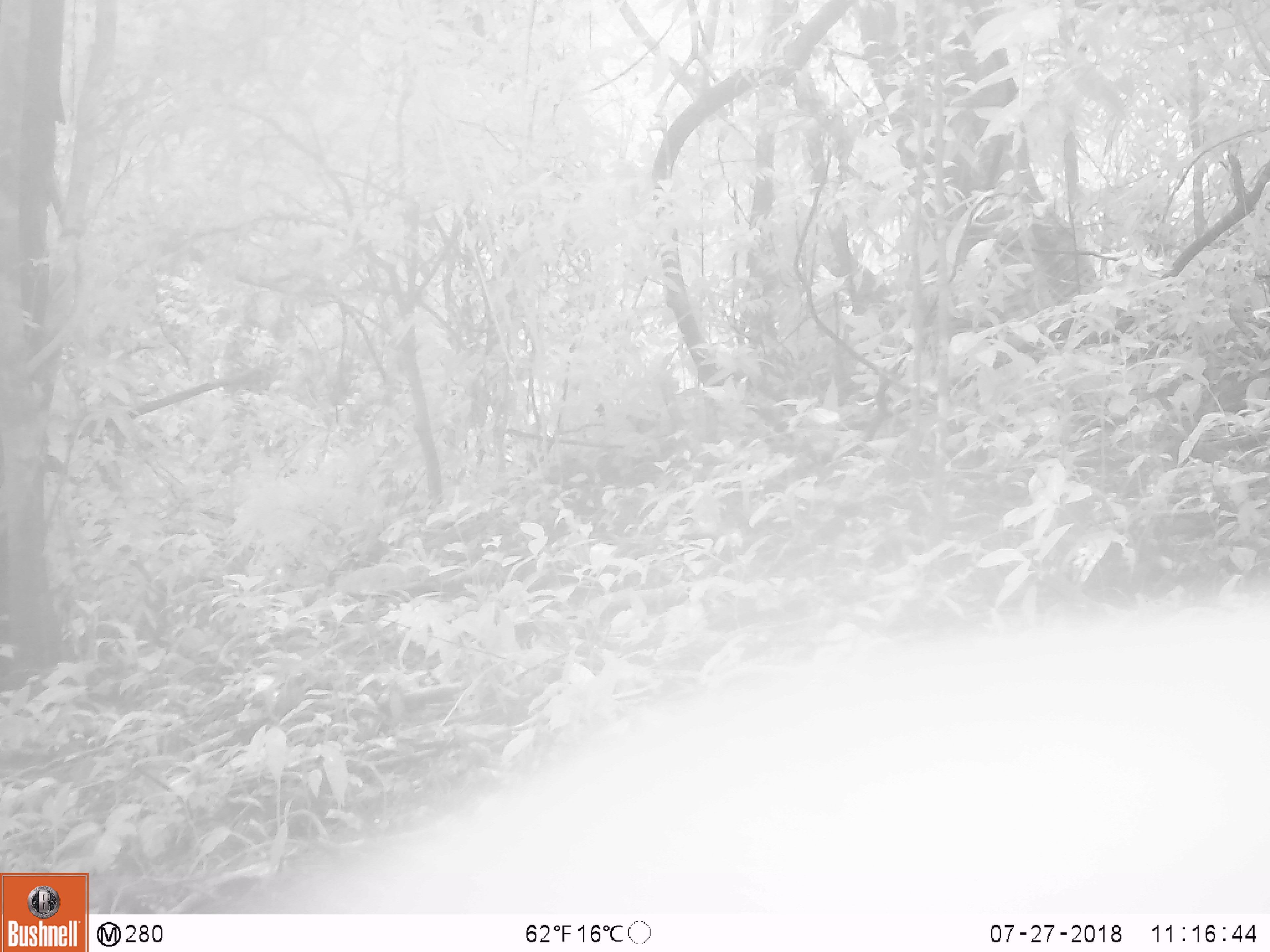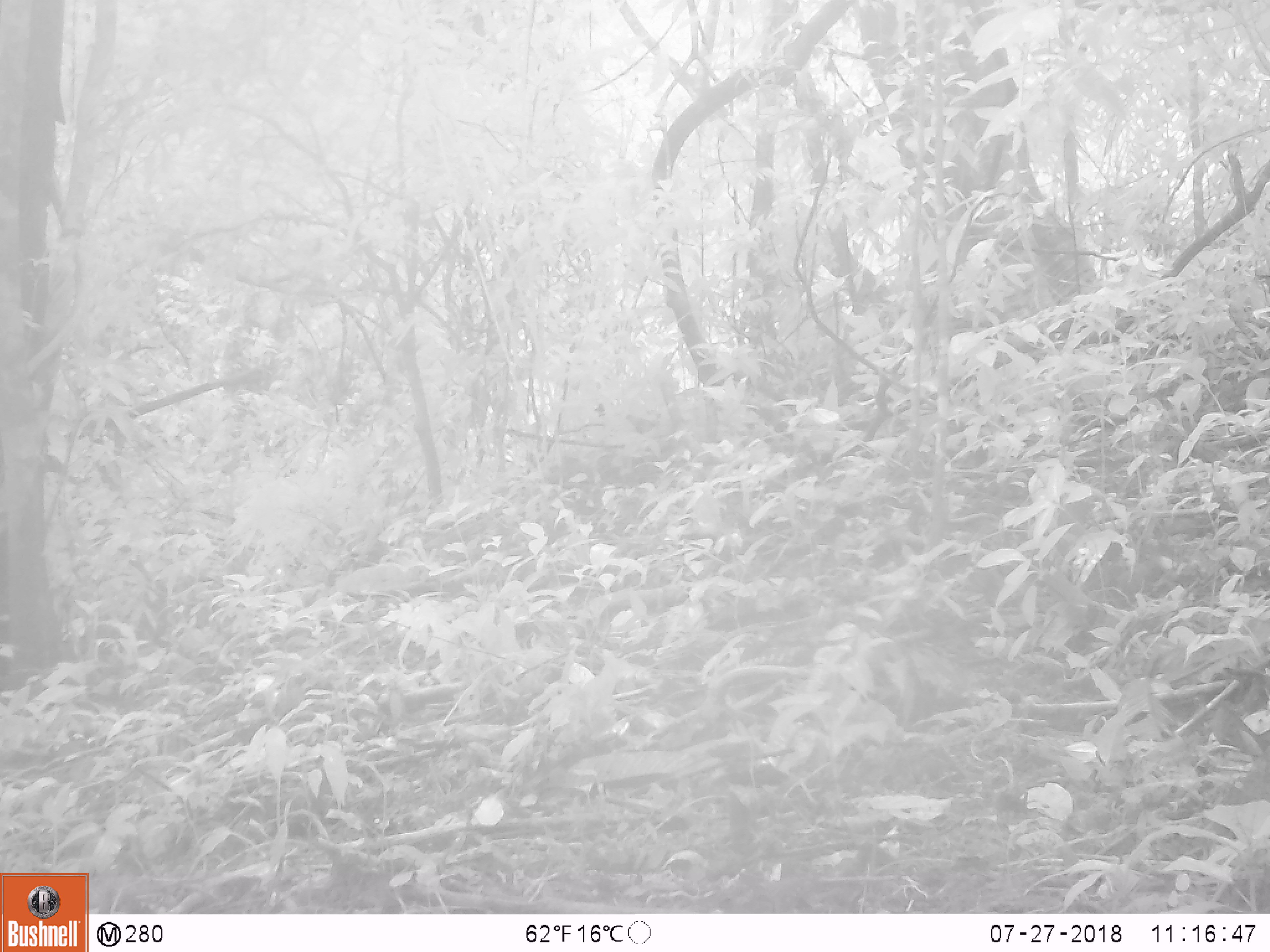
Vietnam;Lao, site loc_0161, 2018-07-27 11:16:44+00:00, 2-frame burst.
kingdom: Animalia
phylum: Chordata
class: Mammalia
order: Artiodactyla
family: Suidae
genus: Sus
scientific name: Sus scrofa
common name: eurasian wild pig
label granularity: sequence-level